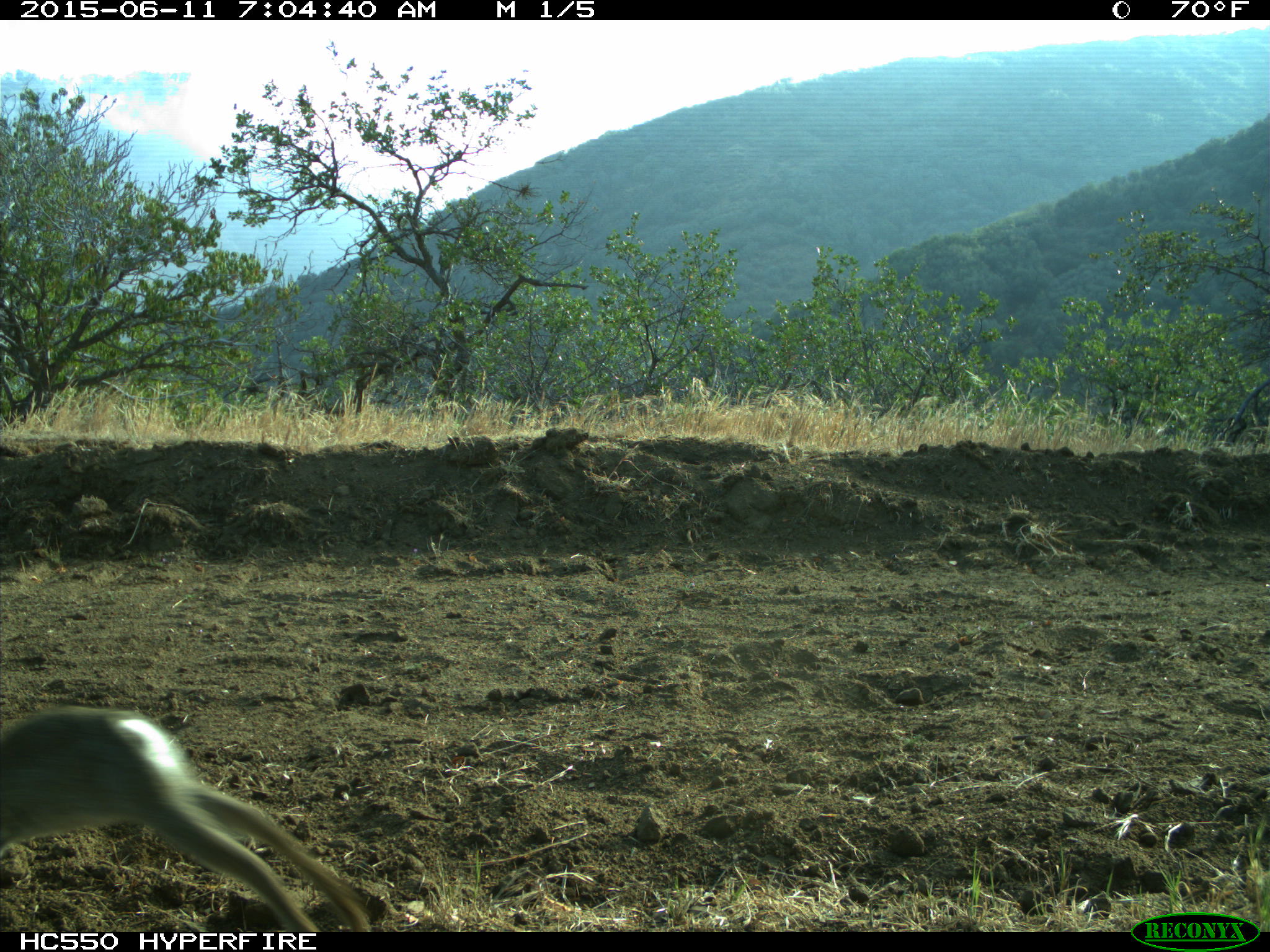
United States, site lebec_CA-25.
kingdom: Animalia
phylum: Chordata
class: Mammalia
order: Lagomorpha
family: Leporidae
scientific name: Leporidae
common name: rabbits and hares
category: unidentified rabbit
Unidentified rabbit (rabbits and hares) (Leporidae).